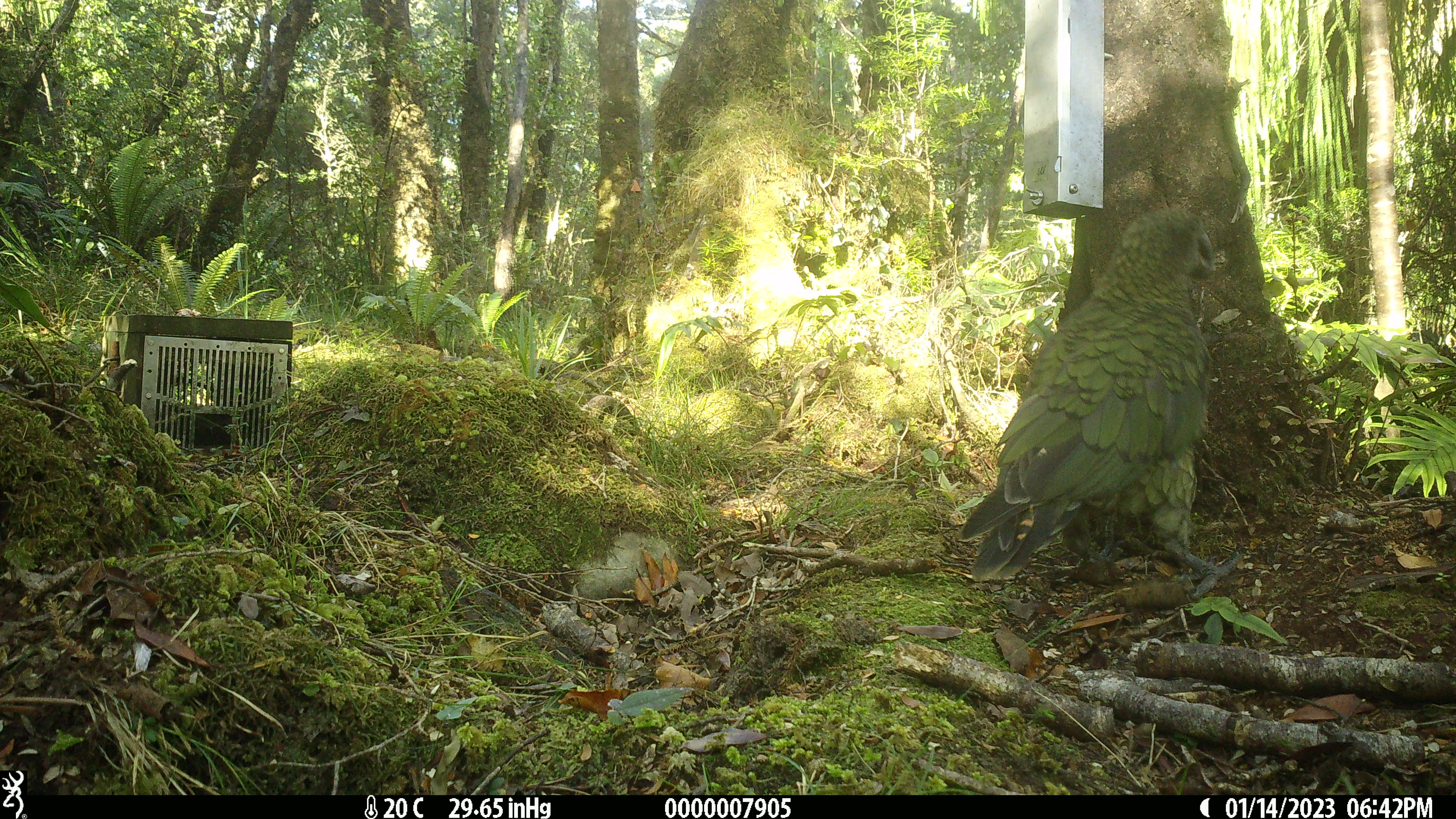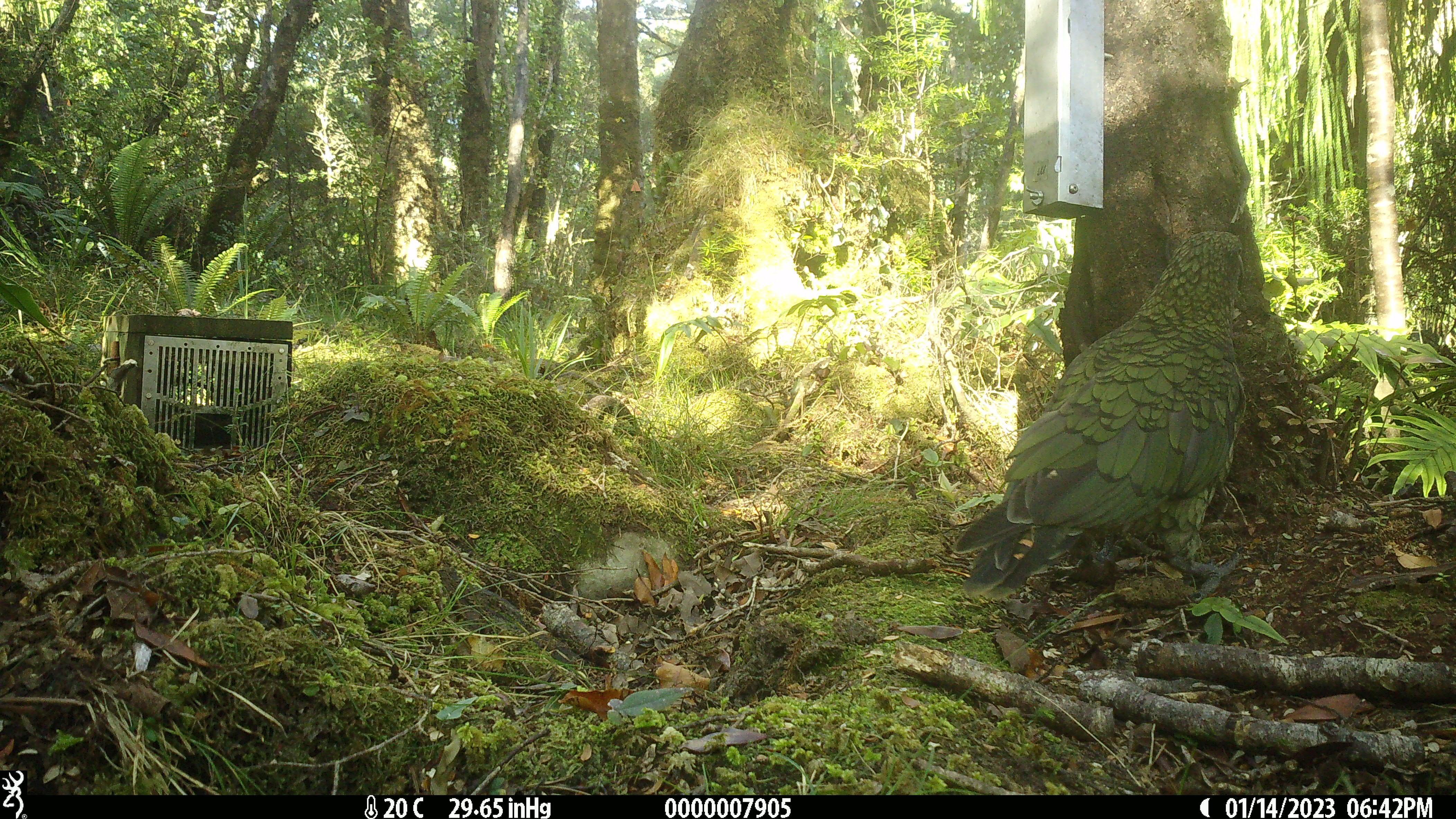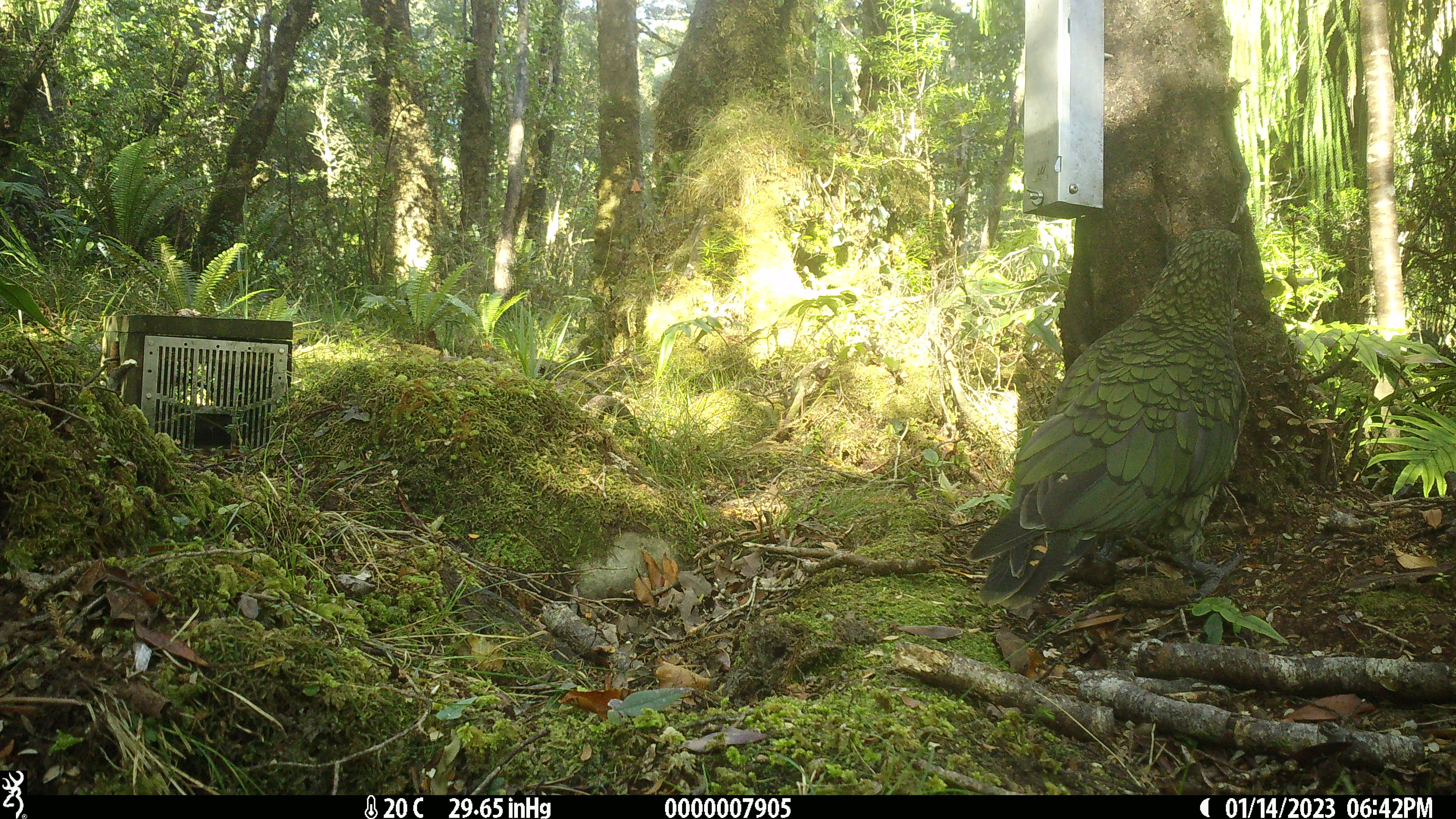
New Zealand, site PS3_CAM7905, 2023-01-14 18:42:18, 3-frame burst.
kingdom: Animalia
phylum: Chordata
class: Aves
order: Psittaciformes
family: Strigopidae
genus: Nestor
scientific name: Nestor notabilis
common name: kea